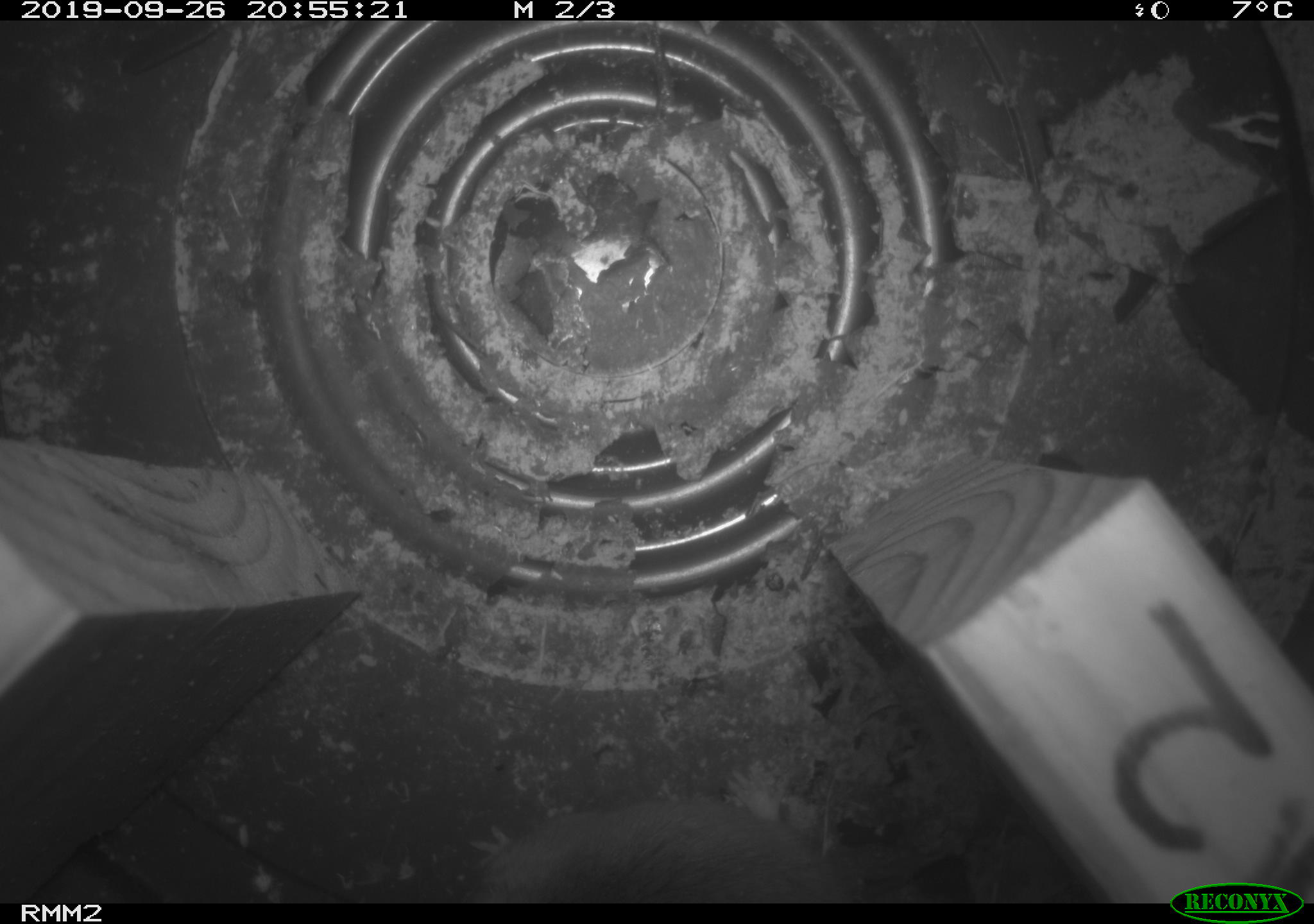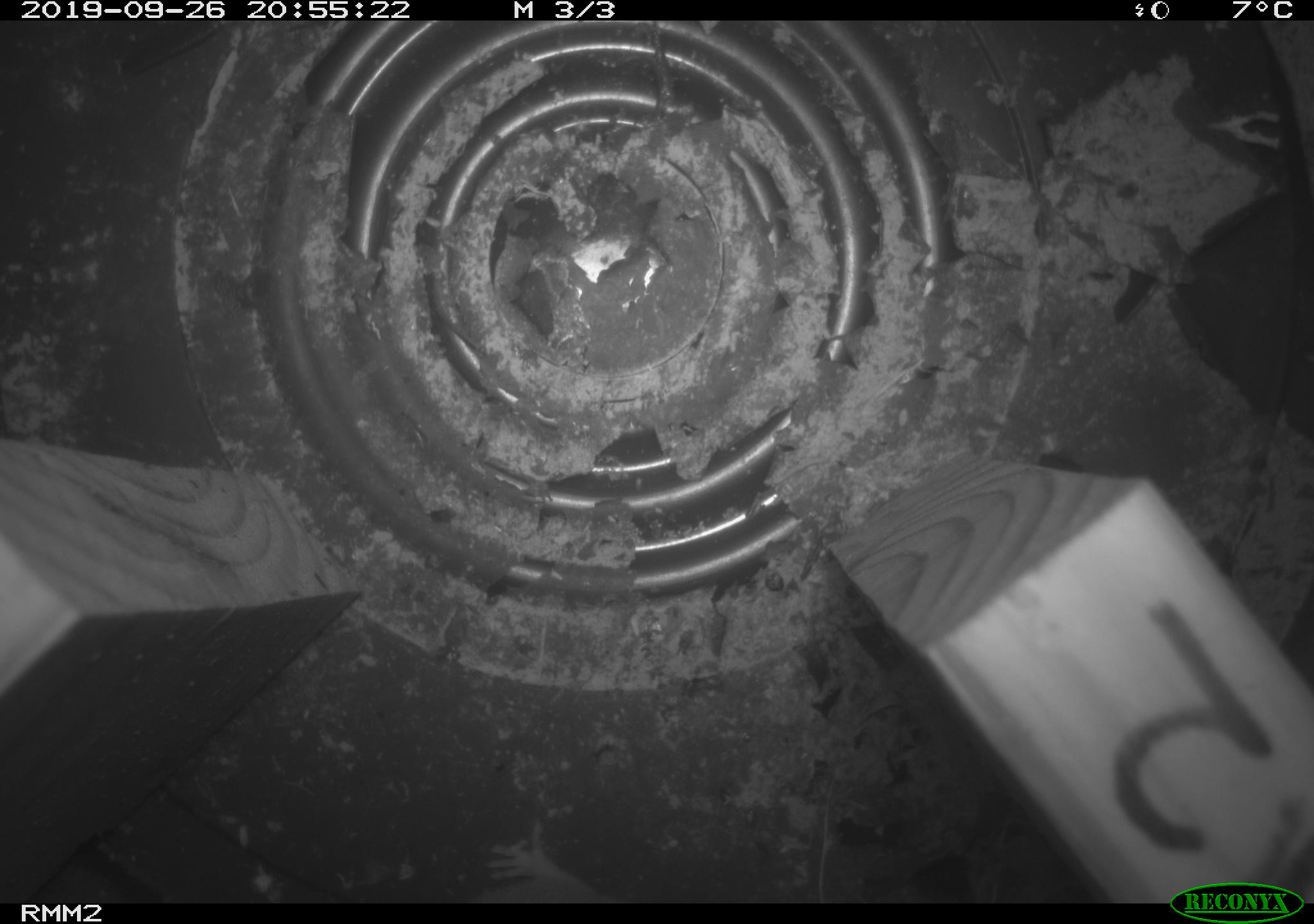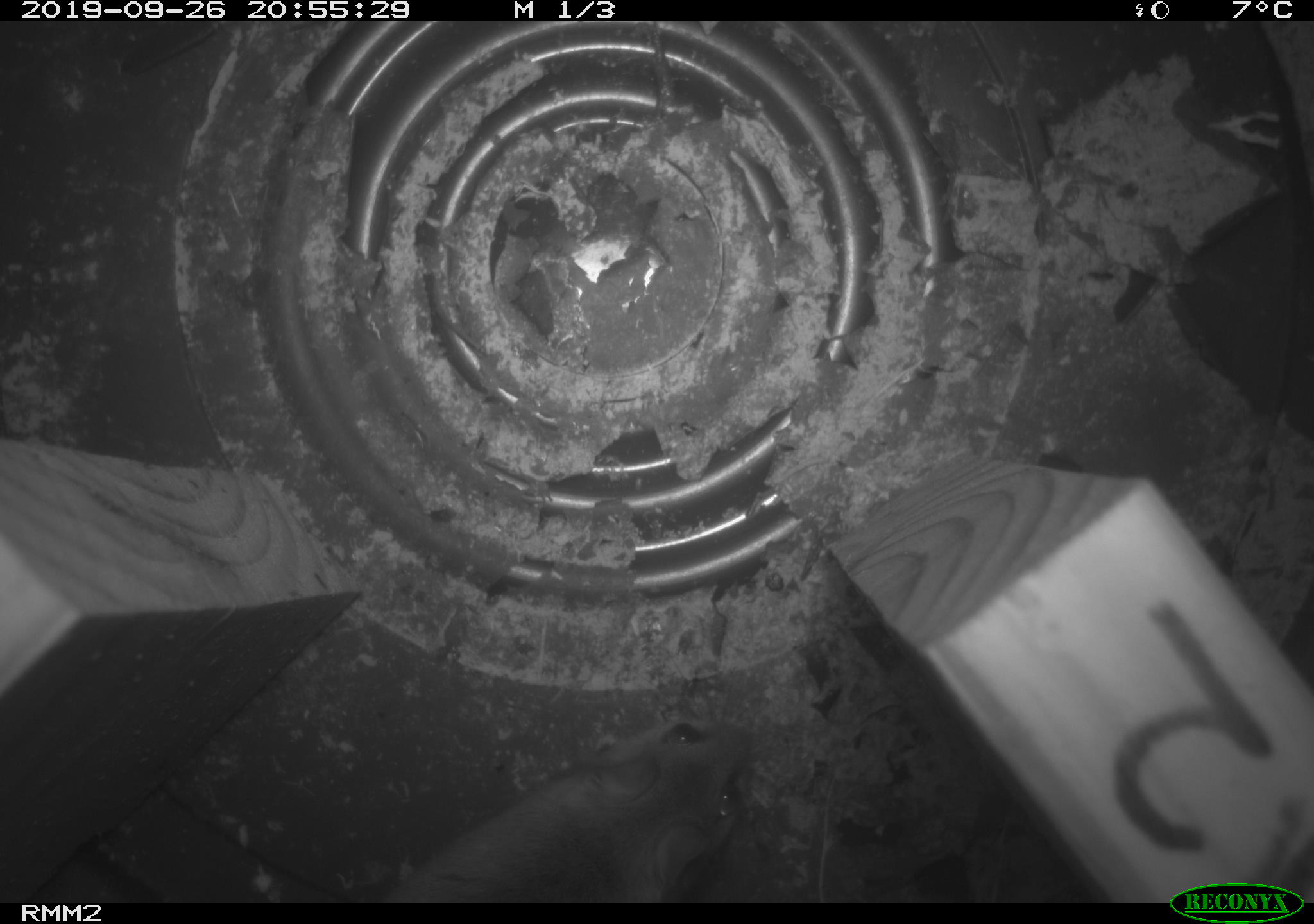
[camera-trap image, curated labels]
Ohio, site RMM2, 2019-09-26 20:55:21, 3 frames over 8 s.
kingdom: Animalia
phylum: Chordata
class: Mammalia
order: Rodentia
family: Cricetidae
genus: Peromyscus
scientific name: Peromyscus leucopus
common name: white-footed mouse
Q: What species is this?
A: White-footed mouse (Peromyscus leucopus).